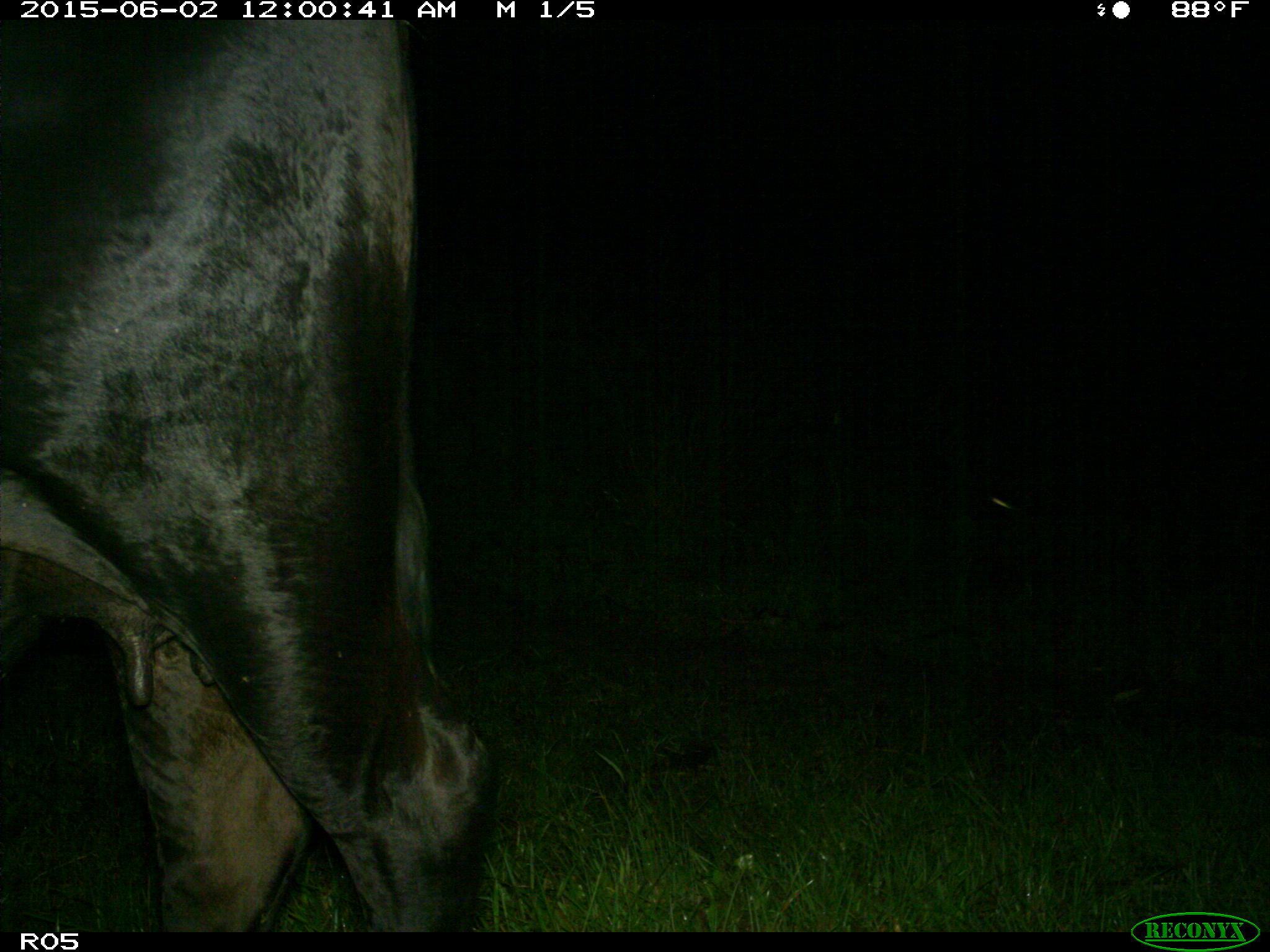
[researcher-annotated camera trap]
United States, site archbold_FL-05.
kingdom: Animalia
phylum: Chordata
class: Mammalia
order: Artiodactyla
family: Bovidae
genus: Bos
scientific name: Bos taurus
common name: domestic cow